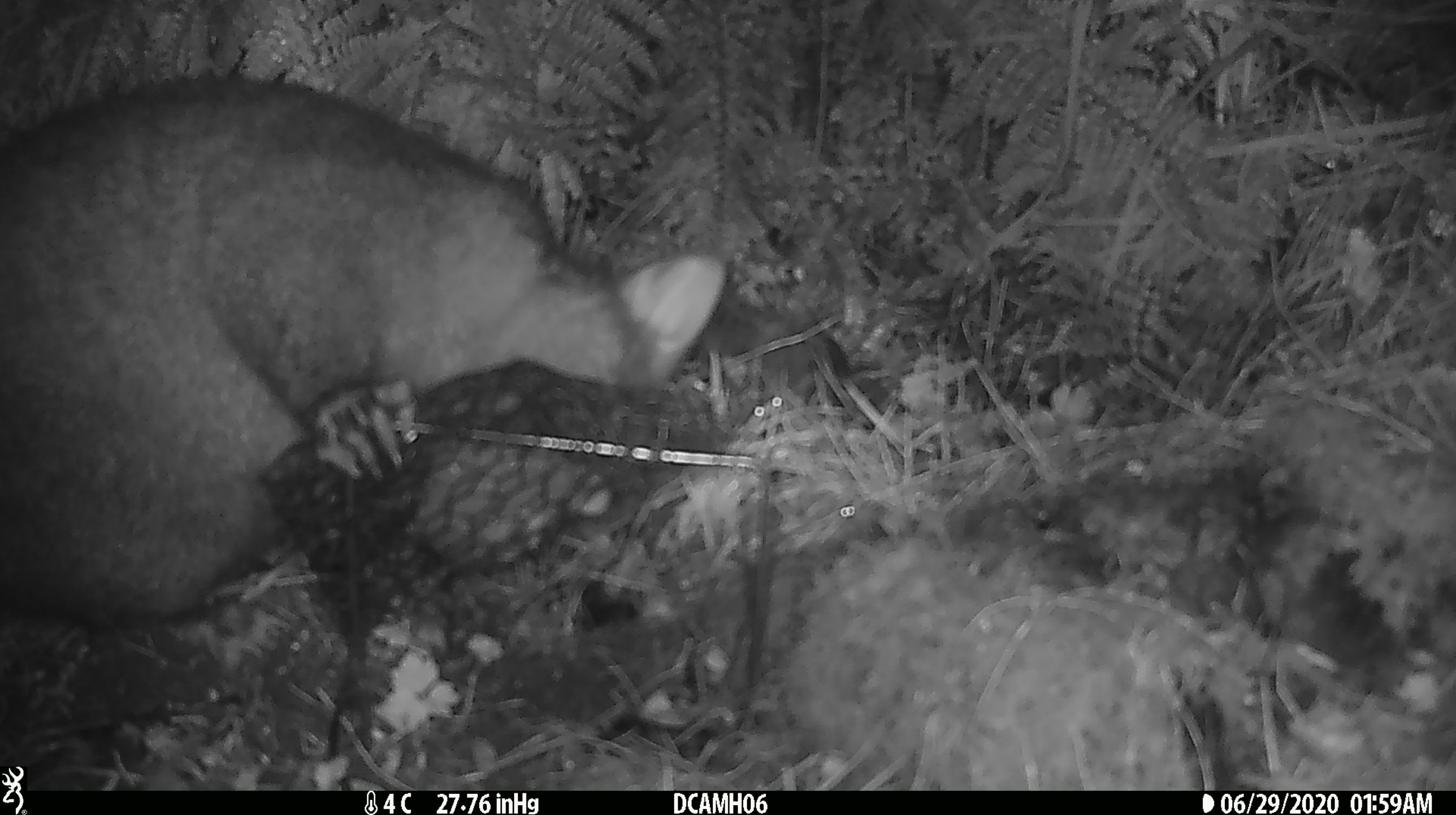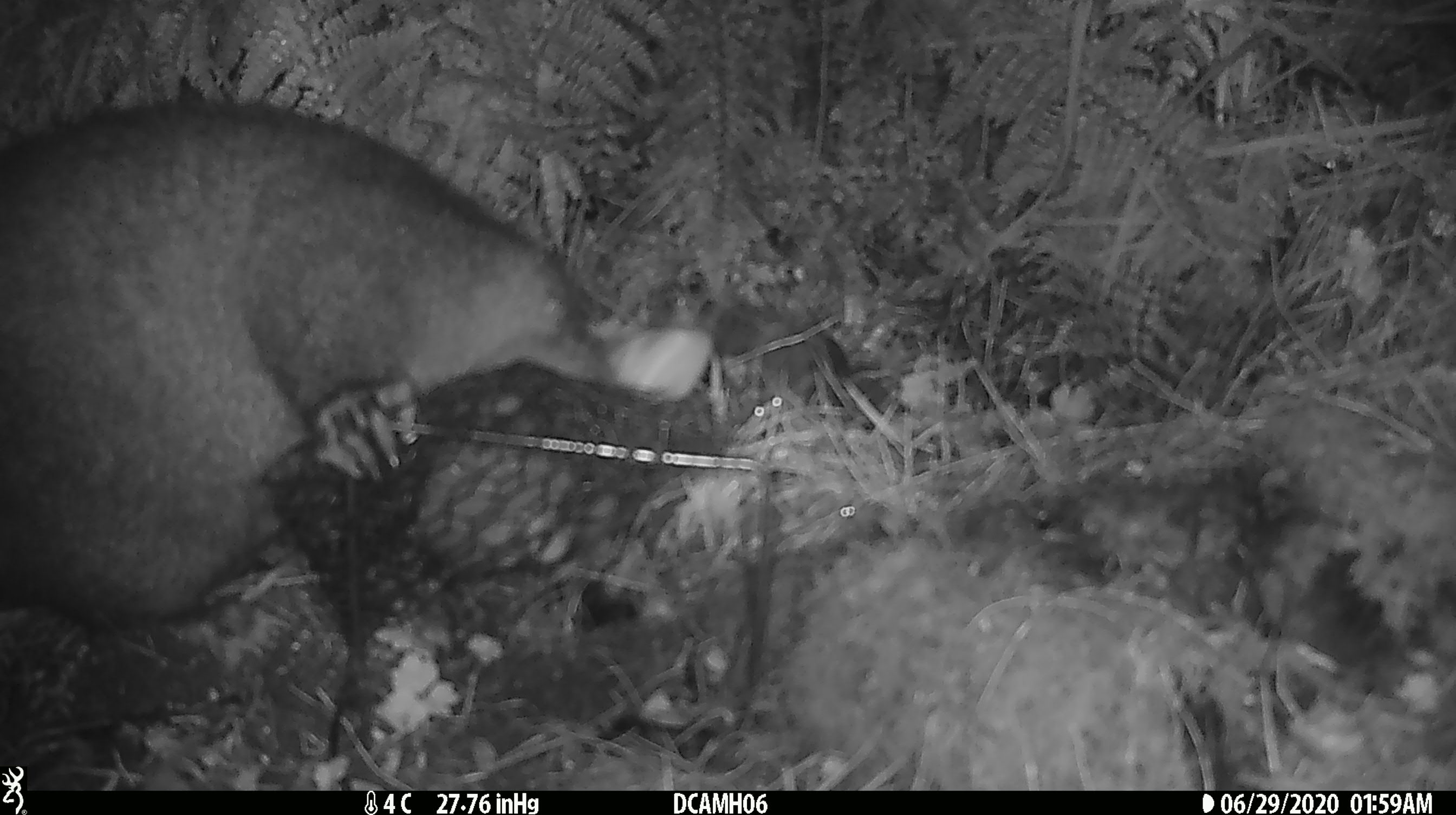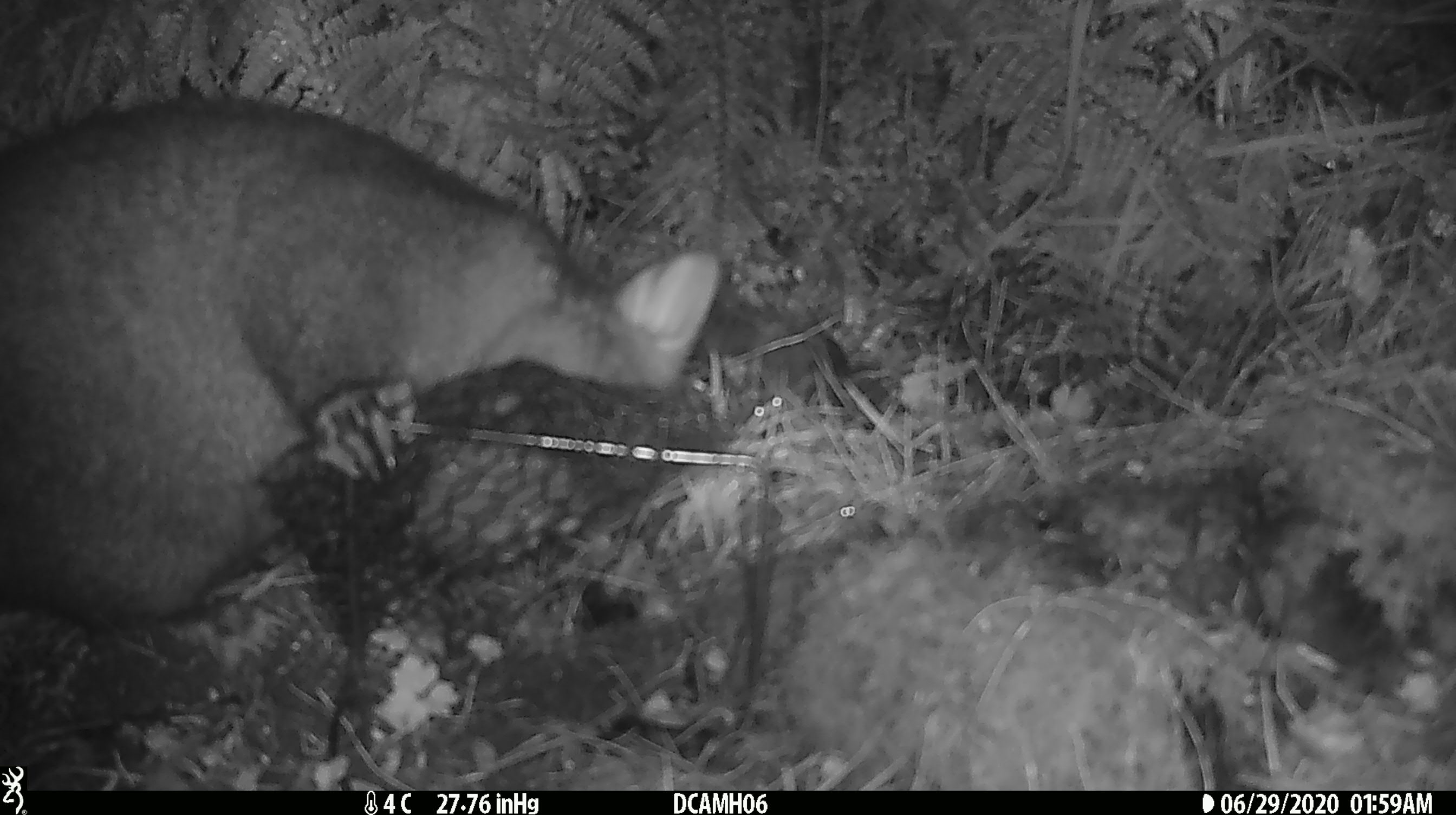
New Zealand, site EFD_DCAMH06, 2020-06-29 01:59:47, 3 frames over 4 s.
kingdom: Animalia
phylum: Chordata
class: Mammalia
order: Diprotodontia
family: Phalangeridae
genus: Trichosurus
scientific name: Trichosurus vulpecula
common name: common brushtail possum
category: possum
Possum (common brushtail possum) (Trichosurus vulpecula).